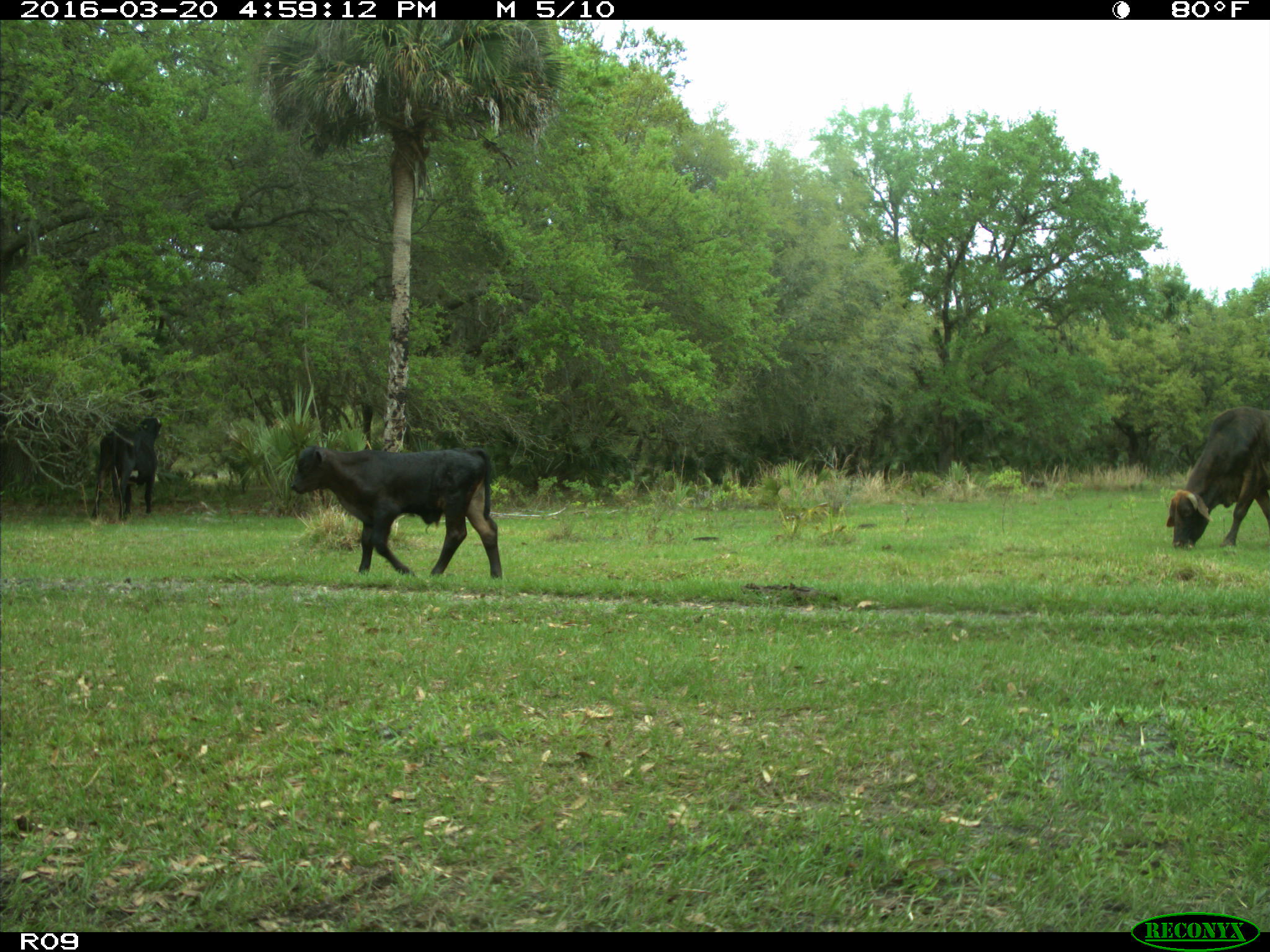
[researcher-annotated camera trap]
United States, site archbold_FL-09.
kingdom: Animalia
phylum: Chordata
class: Mammalia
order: Artiodactyla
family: Bovidae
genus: Bos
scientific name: Bos taurus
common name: domestic cow